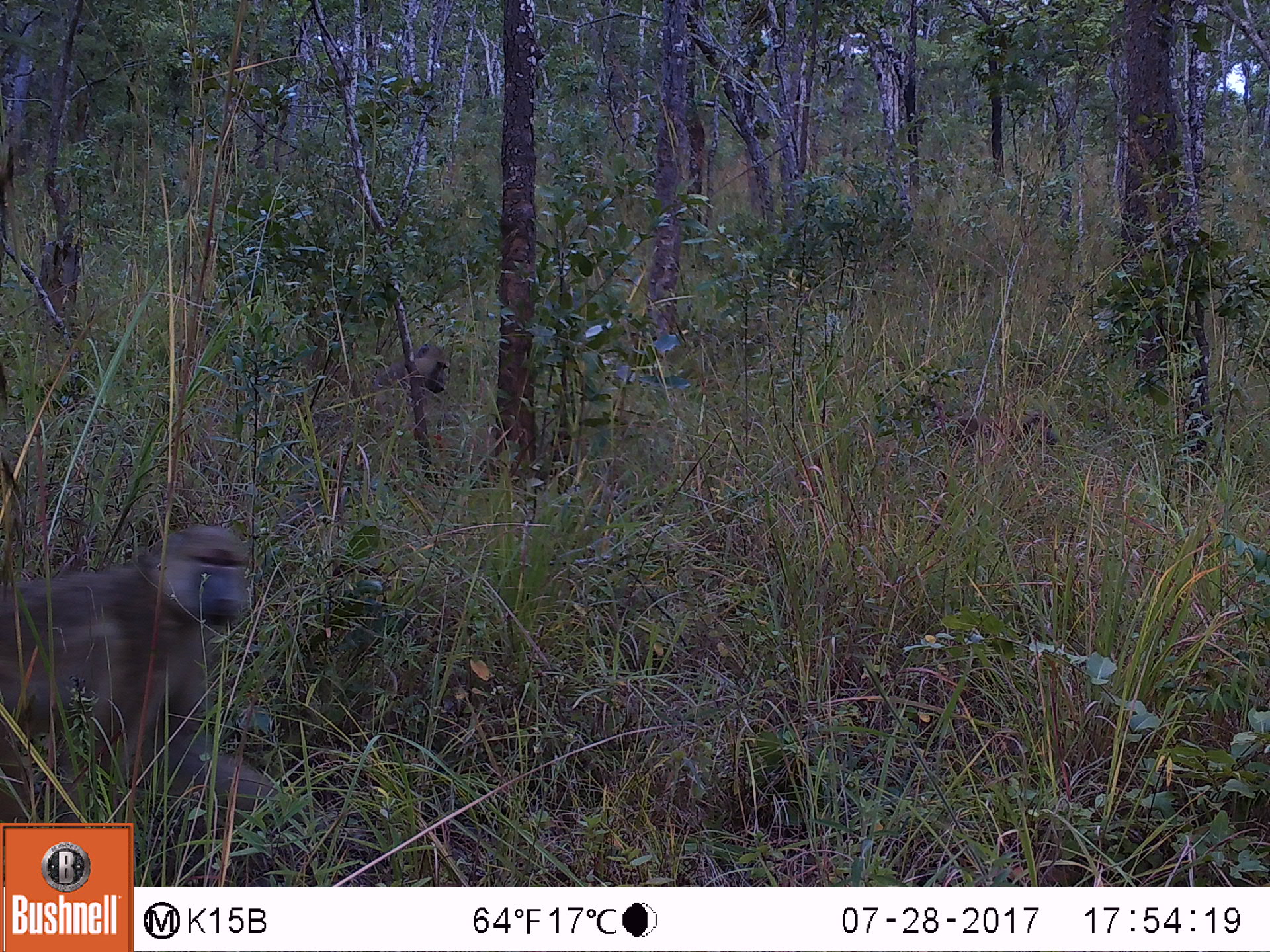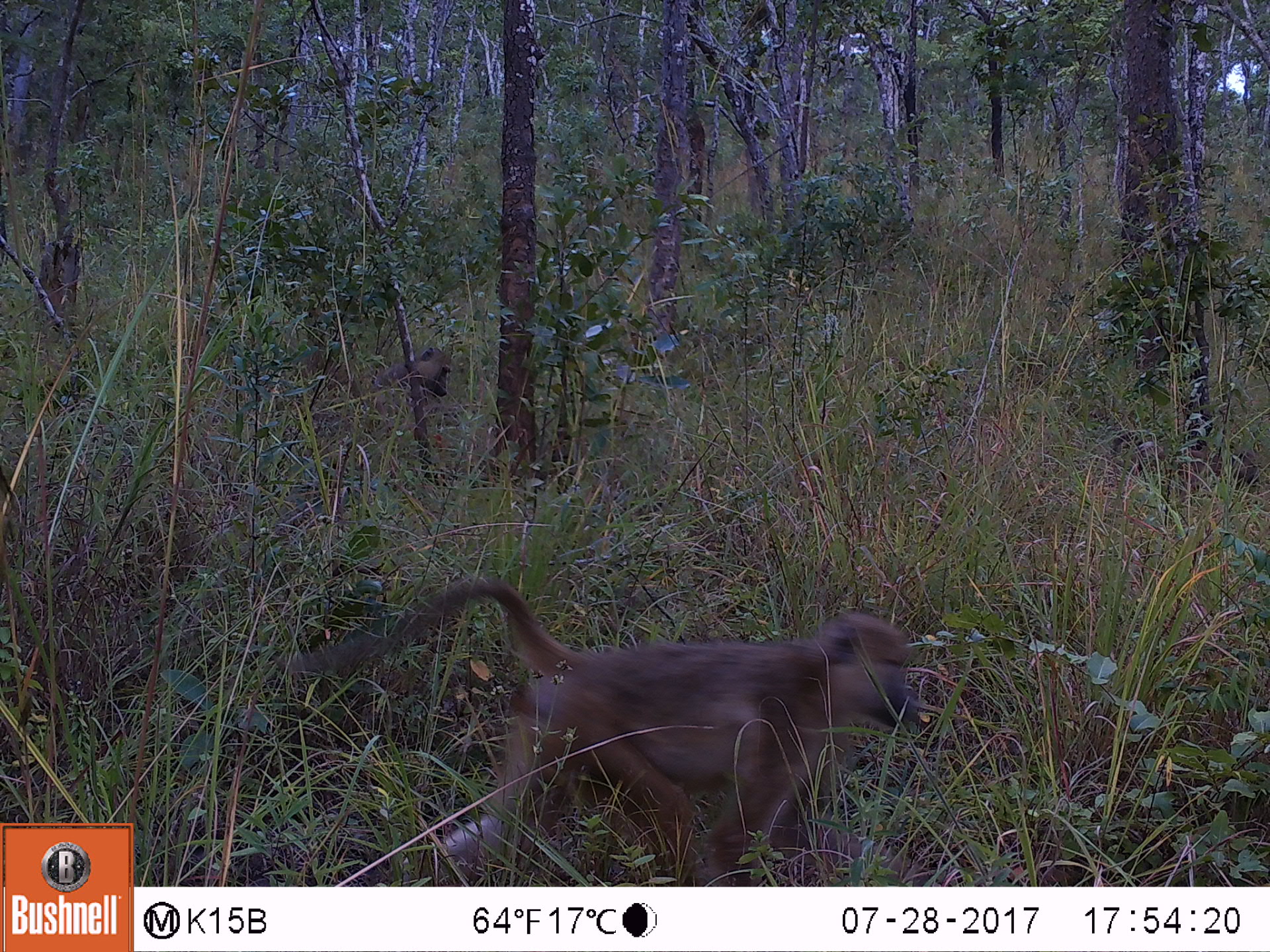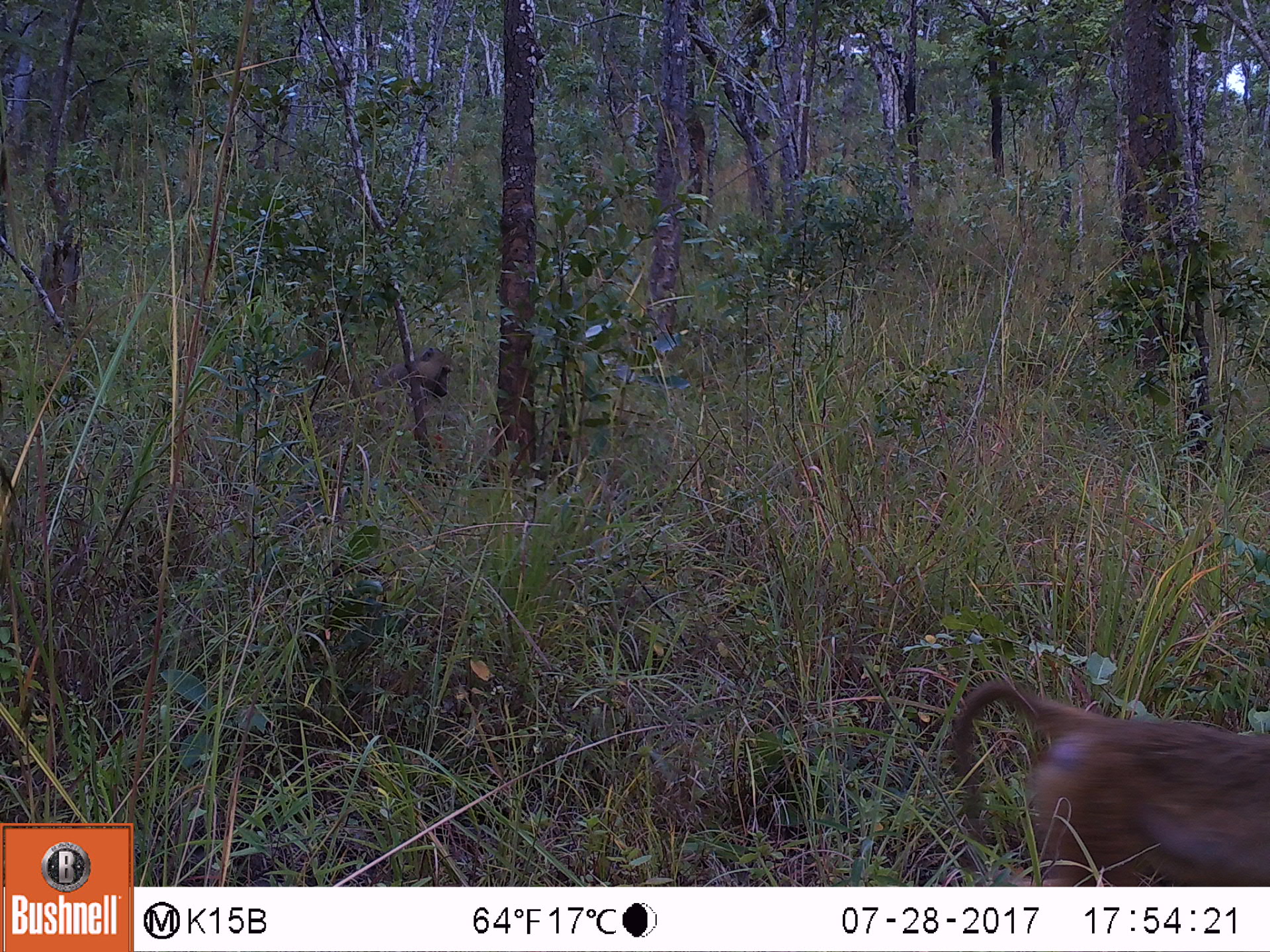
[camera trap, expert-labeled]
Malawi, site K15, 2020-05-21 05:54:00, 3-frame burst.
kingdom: Animalia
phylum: Chordata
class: Mammalia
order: Primates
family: Cercopithecidae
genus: Papio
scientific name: Papio cynocephalus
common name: yellow baboon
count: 2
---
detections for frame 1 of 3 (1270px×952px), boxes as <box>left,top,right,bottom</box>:
yellow baboon: <box>5,520,293,818</box>; <box>332,335,454,432</box>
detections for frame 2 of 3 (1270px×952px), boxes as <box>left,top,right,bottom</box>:
yellow baboon: <box>300,580,919,880</box>; <box>307,331,452,426</box>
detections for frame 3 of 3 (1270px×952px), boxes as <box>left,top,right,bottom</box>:
yellow baboon: <box>937,685,1262,882</box>; <box>352,341,467,414</box>